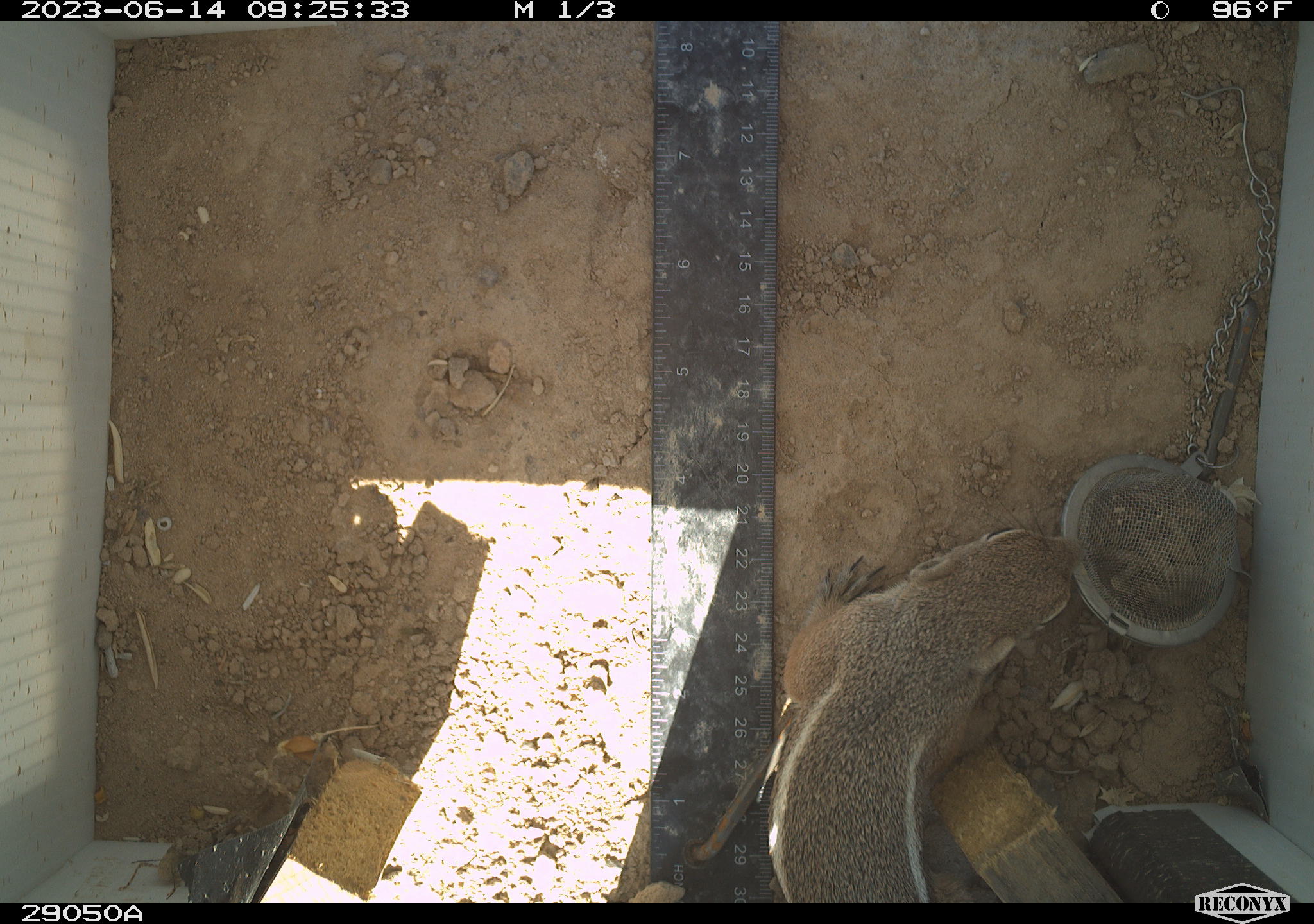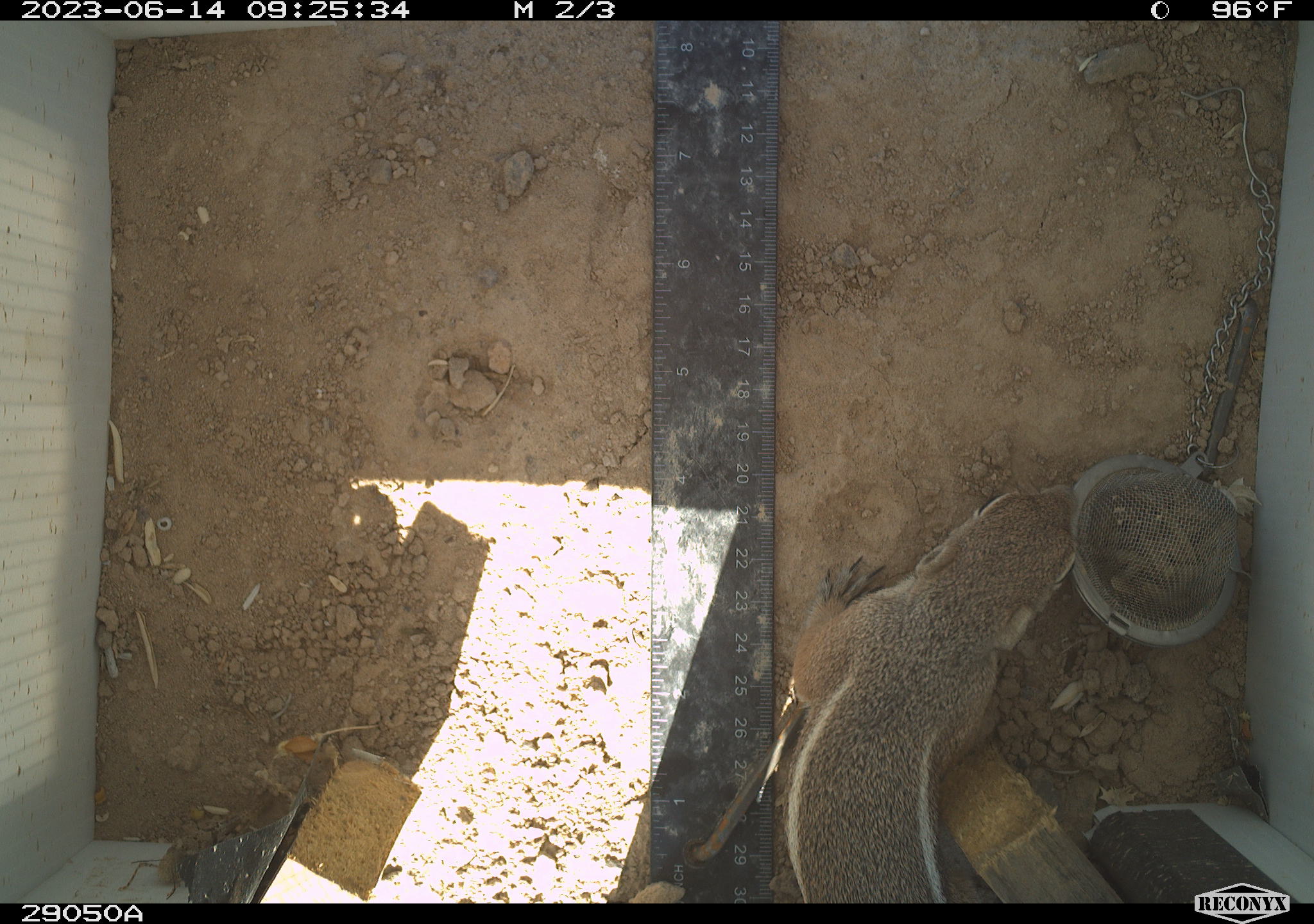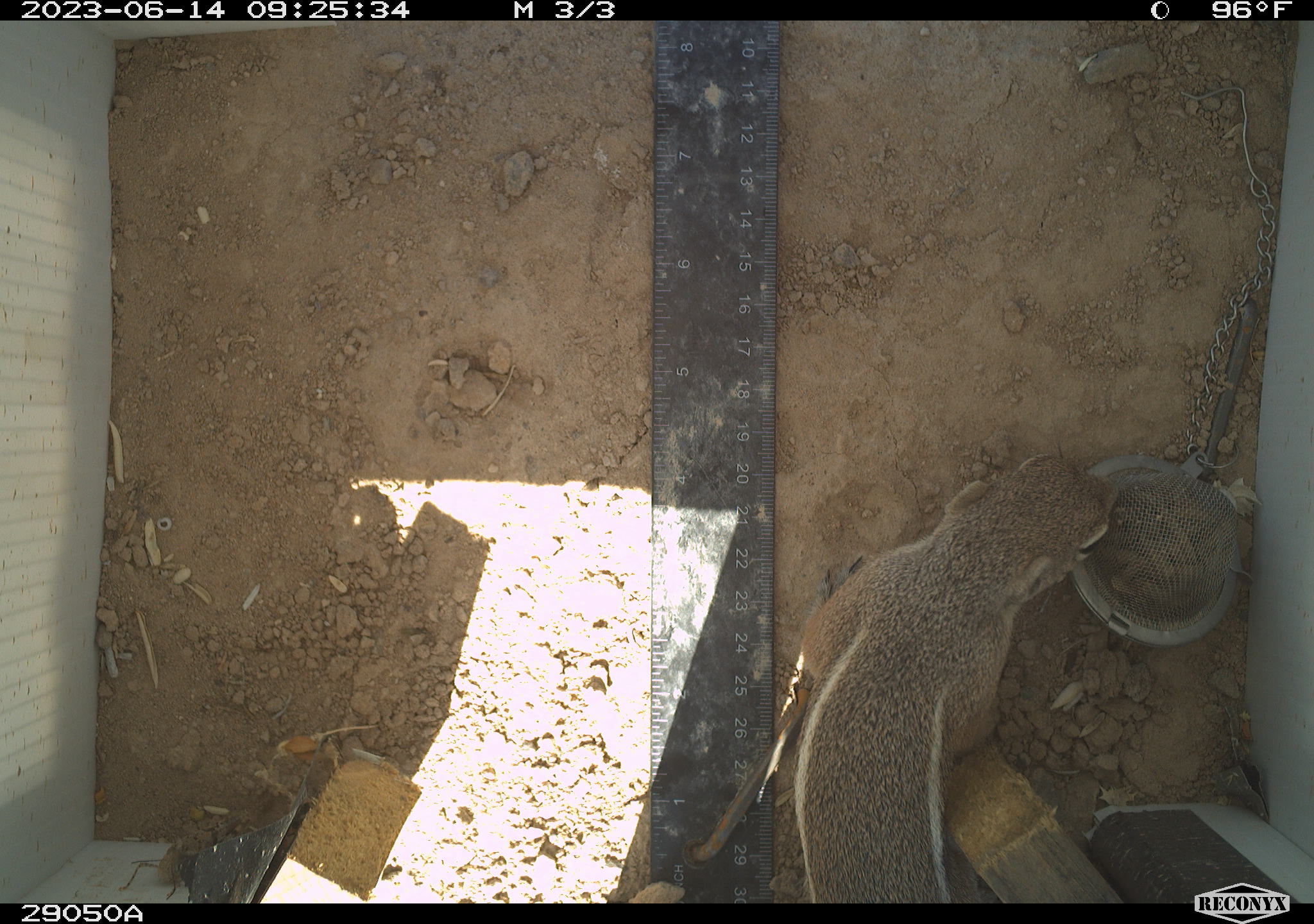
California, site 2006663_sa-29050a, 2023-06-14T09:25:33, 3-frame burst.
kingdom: Animalia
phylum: Chordata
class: Mammalia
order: Rodentia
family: Sciuridae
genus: Ammospermophilus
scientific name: Ammospermophilus leucurus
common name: white-tailed antelope squirrel